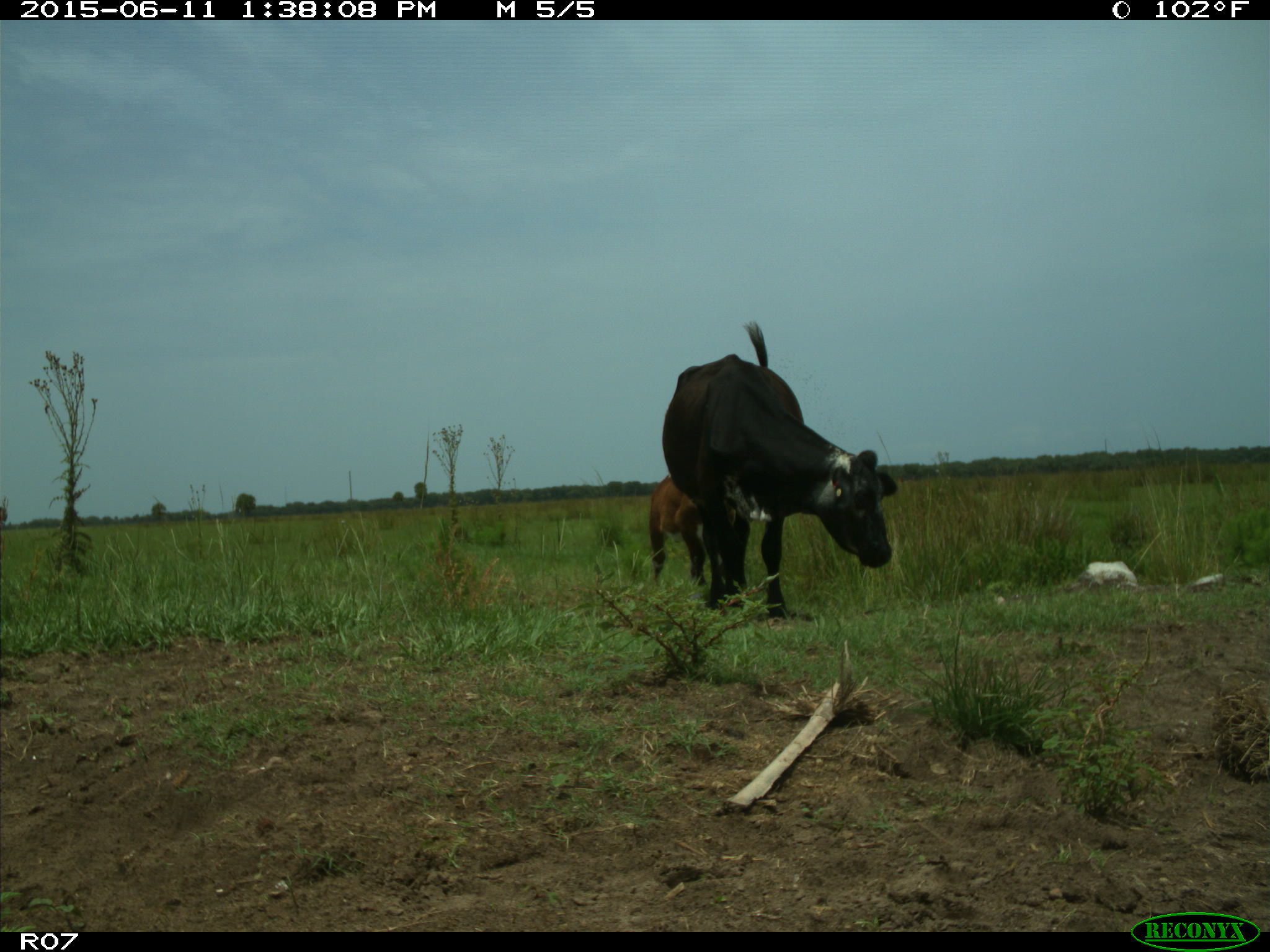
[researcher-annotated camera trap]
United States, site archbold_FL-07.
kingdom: Animalia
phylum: Chordata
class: Mammalia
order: Artiodactyla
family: Bovidae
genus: Bos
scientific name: Bos taurus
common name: domestic cow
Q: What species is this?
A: Bos taurus (domestic cow).